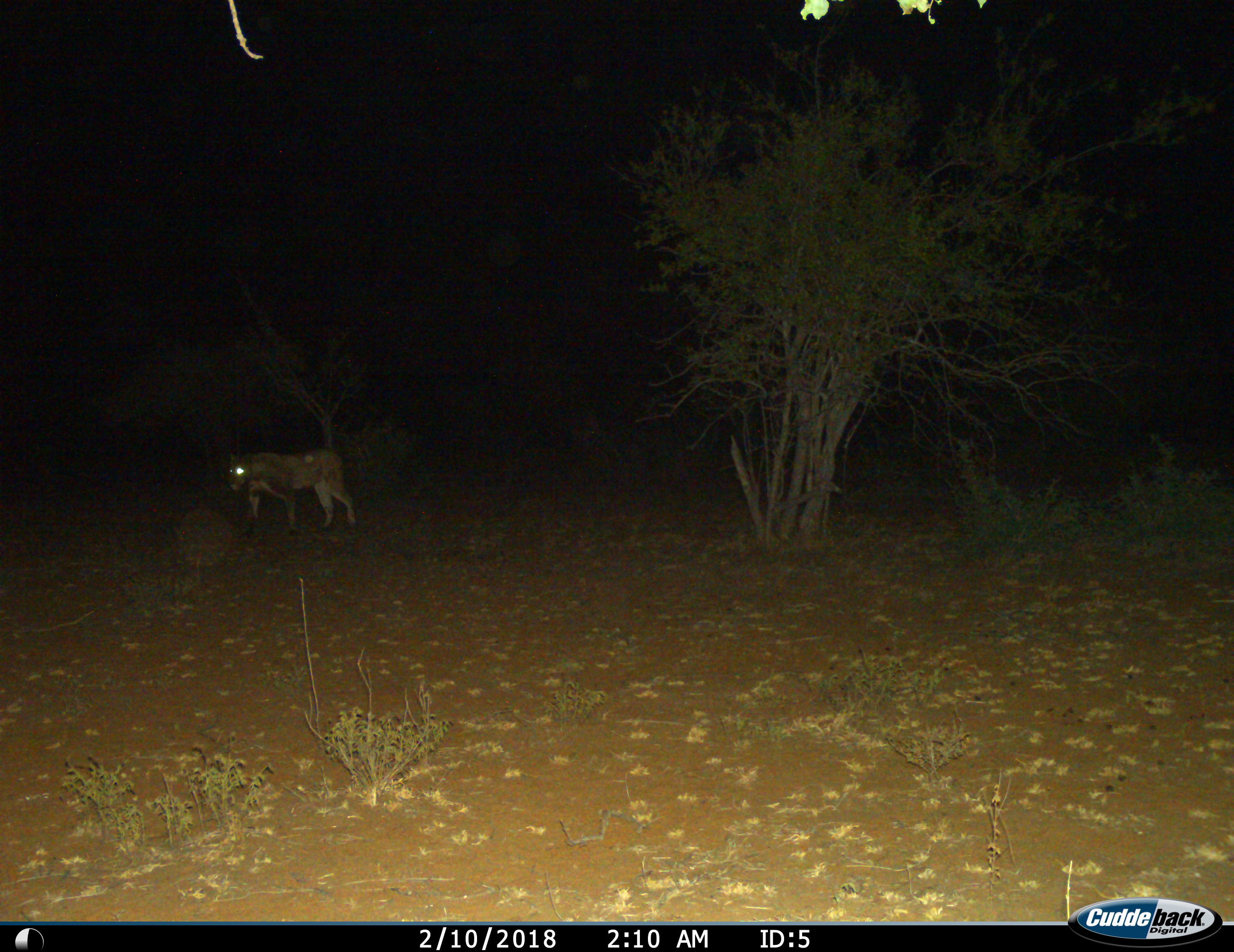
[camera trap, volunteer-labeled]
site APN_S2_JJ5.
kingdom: Animalia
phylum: Chordata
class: Mammalia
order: Carnivora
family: Felidae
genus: Panthera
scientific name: Panthera leo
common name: lion female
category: lionfemale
Lionfemale (lion female) (Panthera leo), count 1. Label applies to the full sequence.